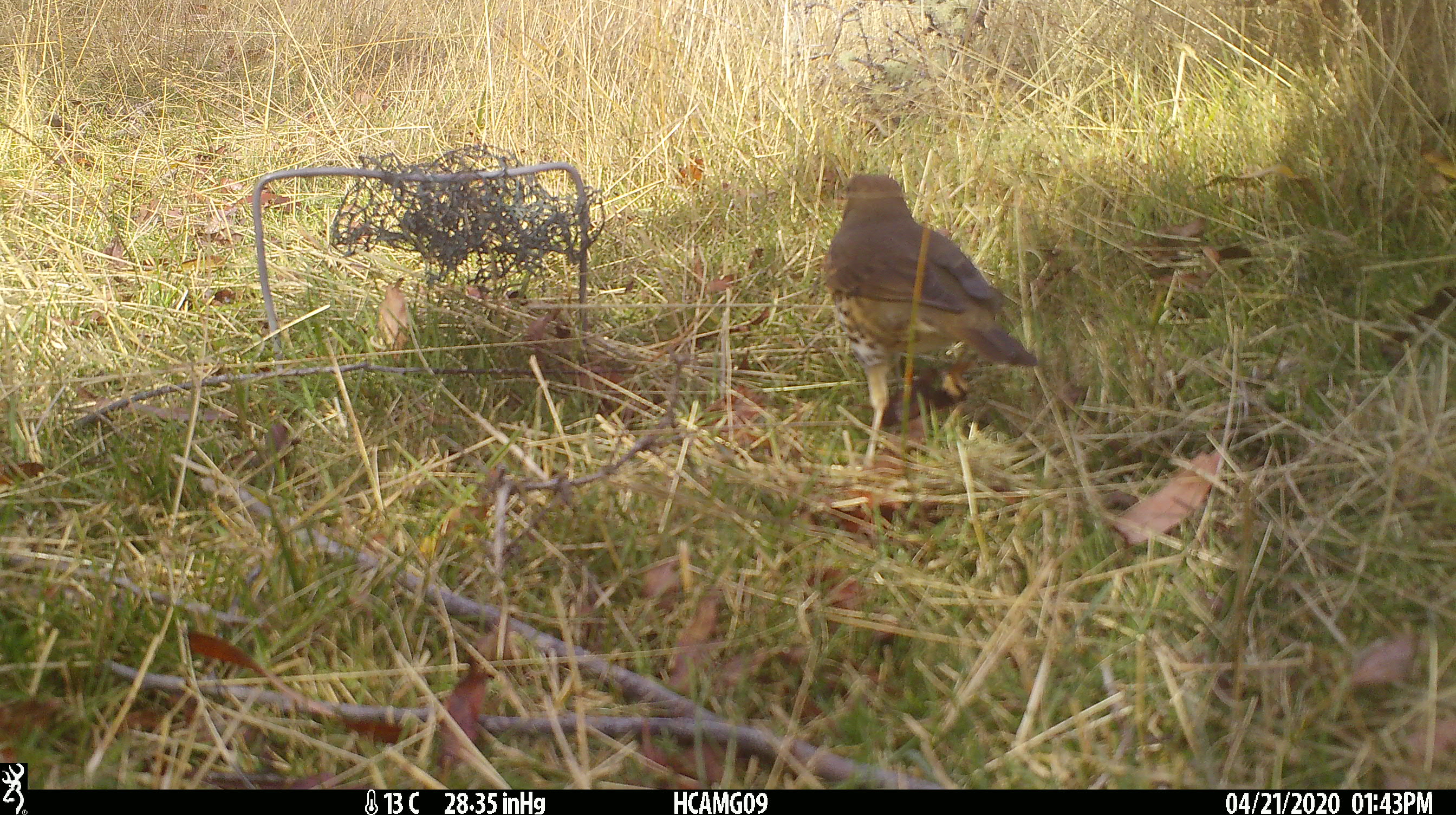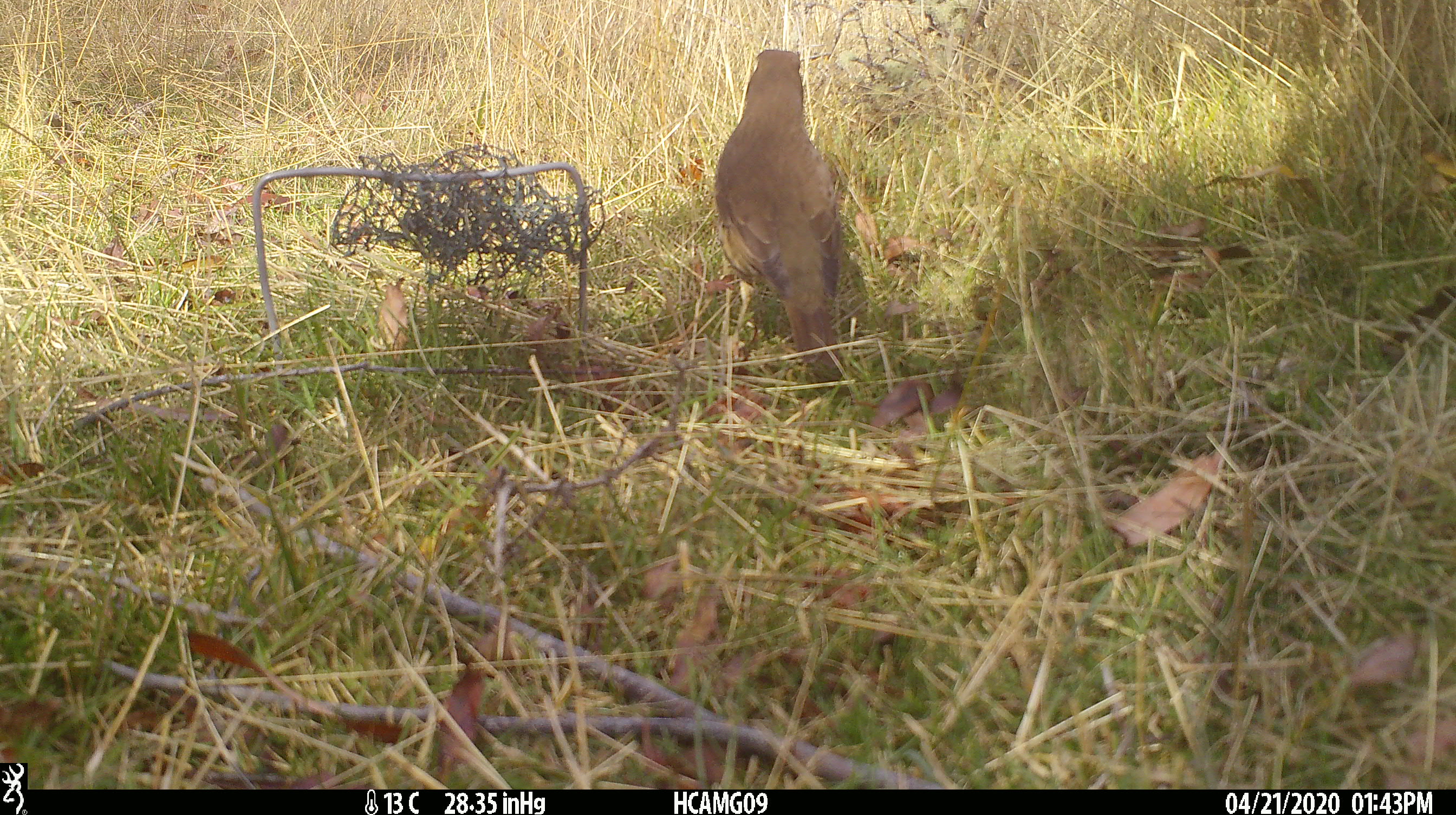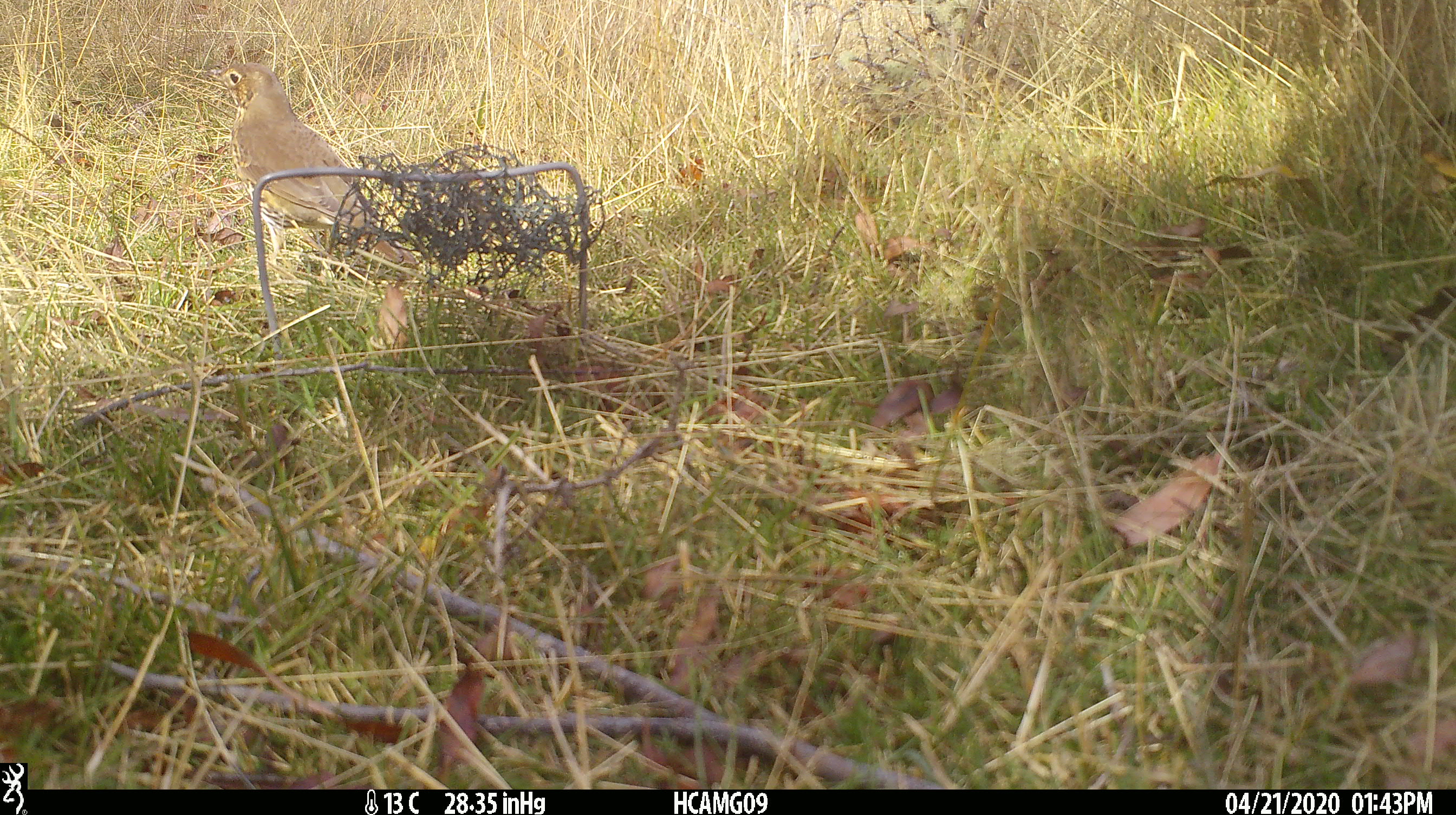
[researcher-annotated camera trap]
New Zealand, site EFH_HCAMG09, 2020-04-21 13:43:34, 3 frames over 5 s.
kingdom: Animalia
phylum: Chordata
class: Aves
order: Passeriformes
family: Turdidae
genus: Turdus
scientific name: Turdus philomelos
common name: song thrush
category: thrush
Thrush (song thrush) (Turdus philomelos).